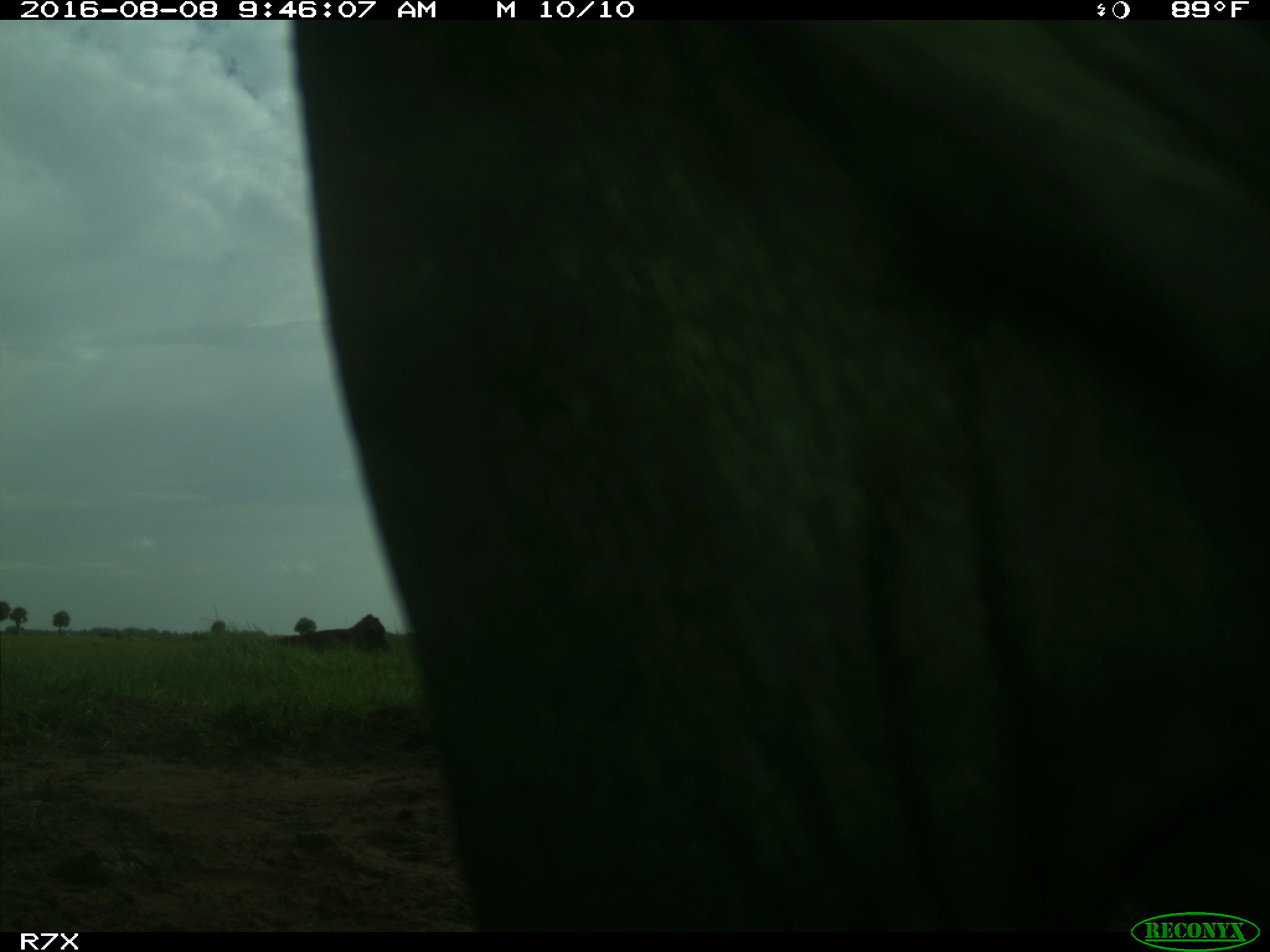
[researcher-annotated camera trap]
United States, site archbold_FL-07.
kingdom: Animalia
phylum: Chordata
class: Mammalia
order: Artiodactyla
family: Bovidae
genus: Bos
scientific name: Bos taurus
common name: domestic cow